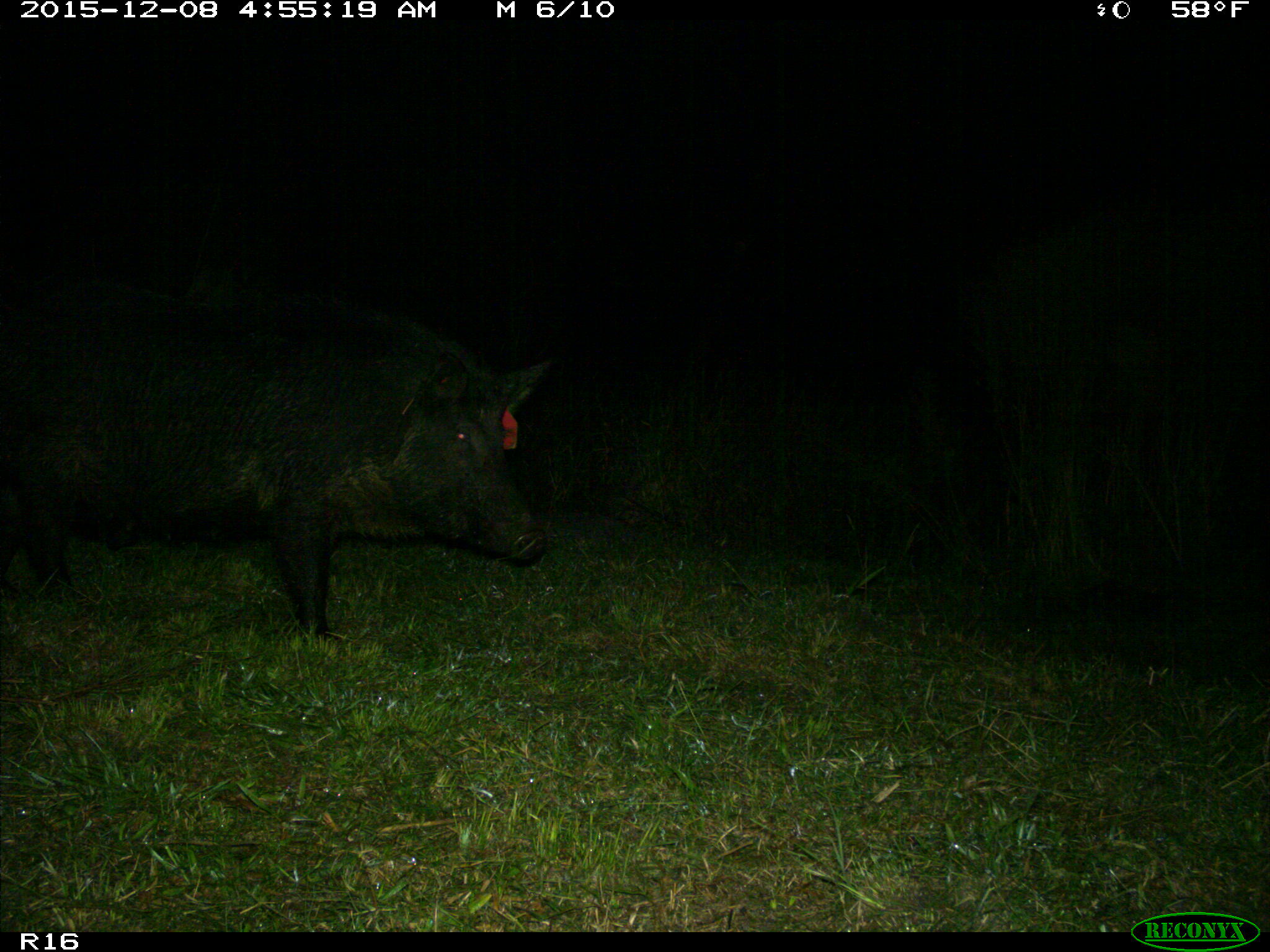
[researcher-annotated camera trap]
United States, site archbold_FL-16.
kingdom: Animalia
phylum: Chordata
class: Mammalia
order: Artiodactyla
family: Suidae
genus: Sus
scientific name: Sus scrofa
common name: wild boar